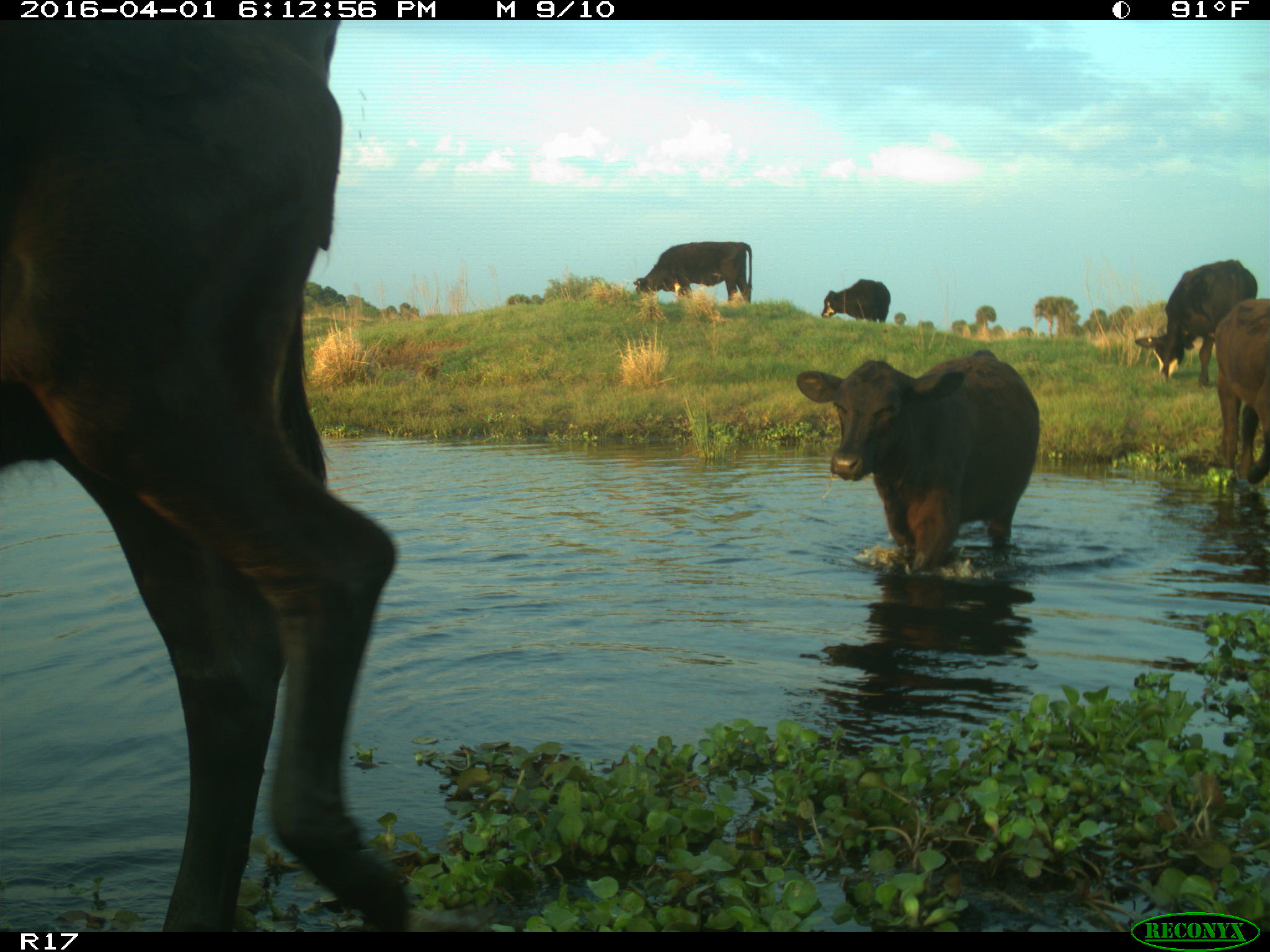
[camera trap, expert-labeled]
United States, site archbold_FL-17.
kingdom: Animalia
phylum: Chordata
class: Mammalia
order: Artiodactyla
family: Bovidae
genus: Bos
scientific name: Bos taurus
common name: domestic cow